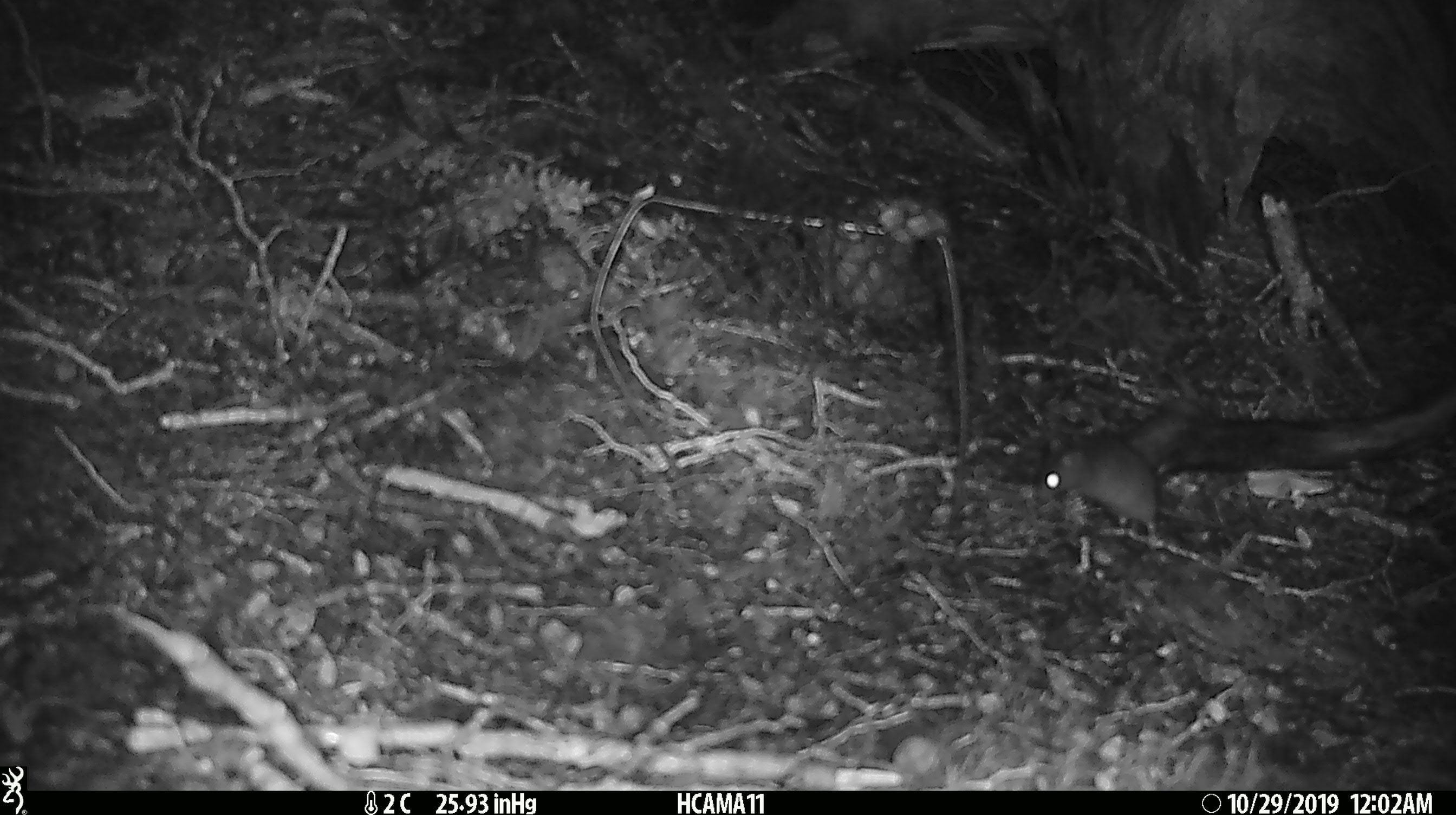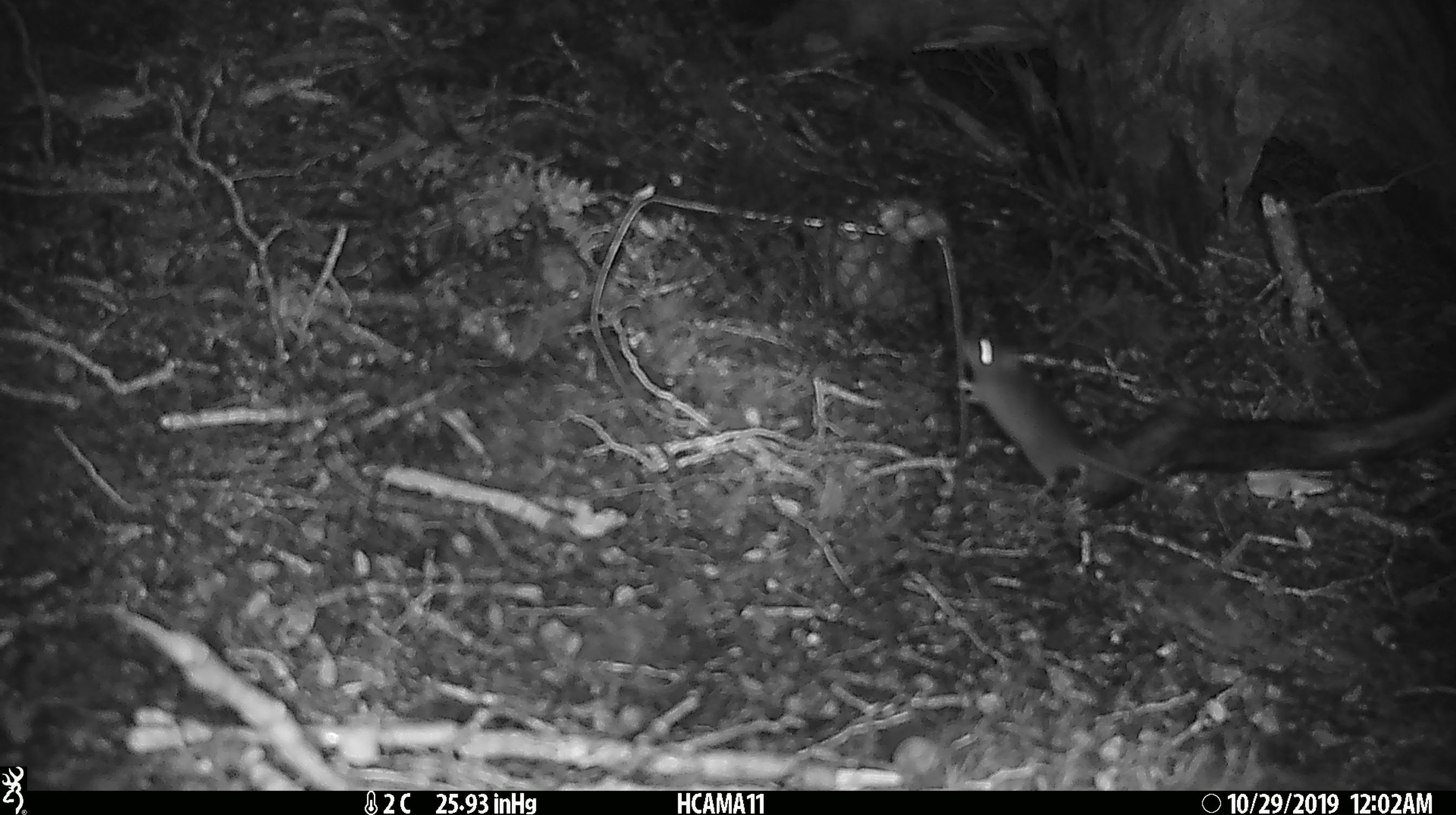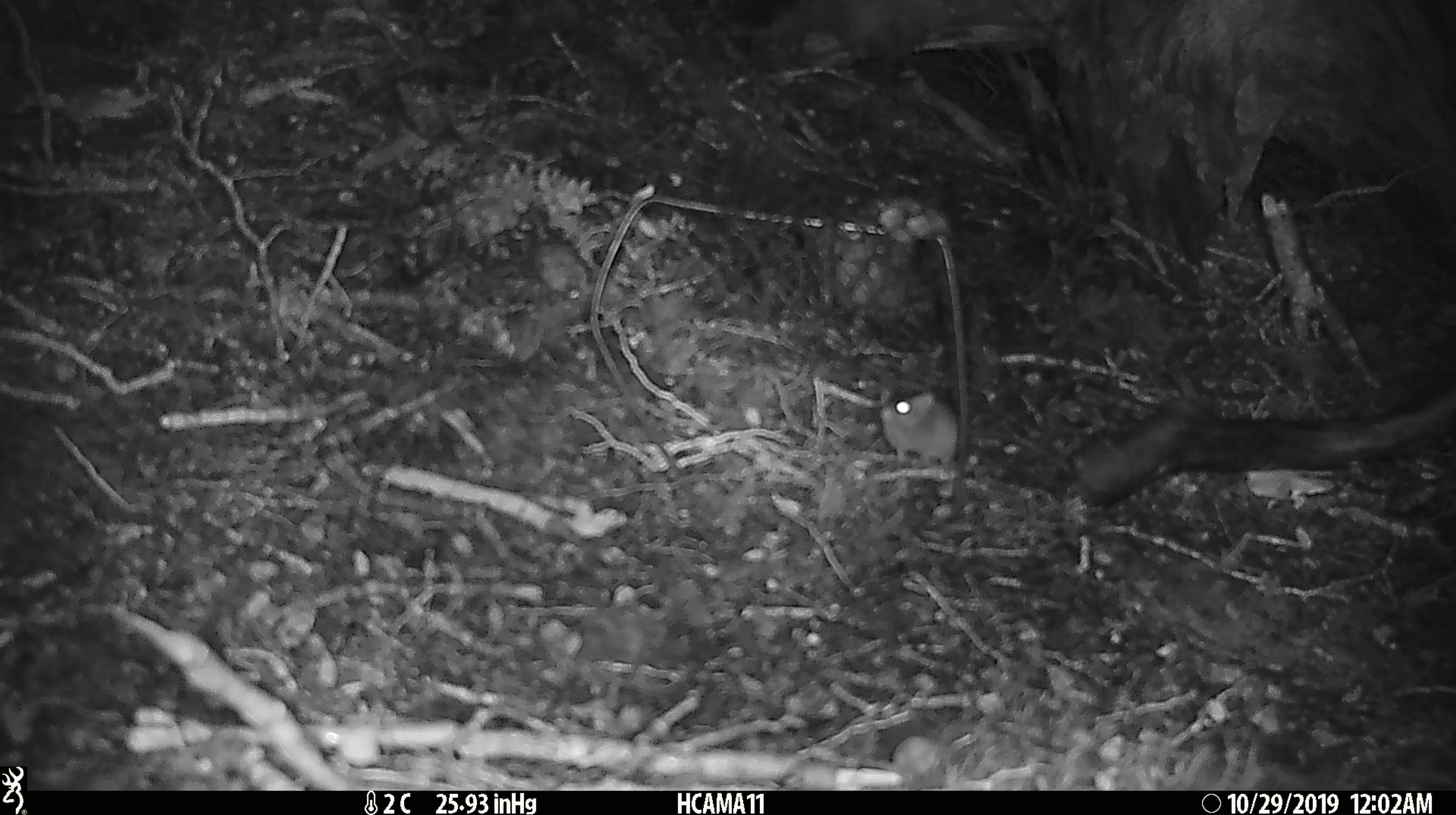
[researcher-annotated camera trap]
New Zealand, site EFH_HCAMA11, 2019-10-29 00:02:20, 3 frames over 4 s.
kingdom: Animalia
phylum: Chordata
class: Mammalia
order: Rodentia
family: Muridae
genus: Mus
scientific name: Mus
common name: mouse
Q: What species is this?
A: Mouse (Mus).